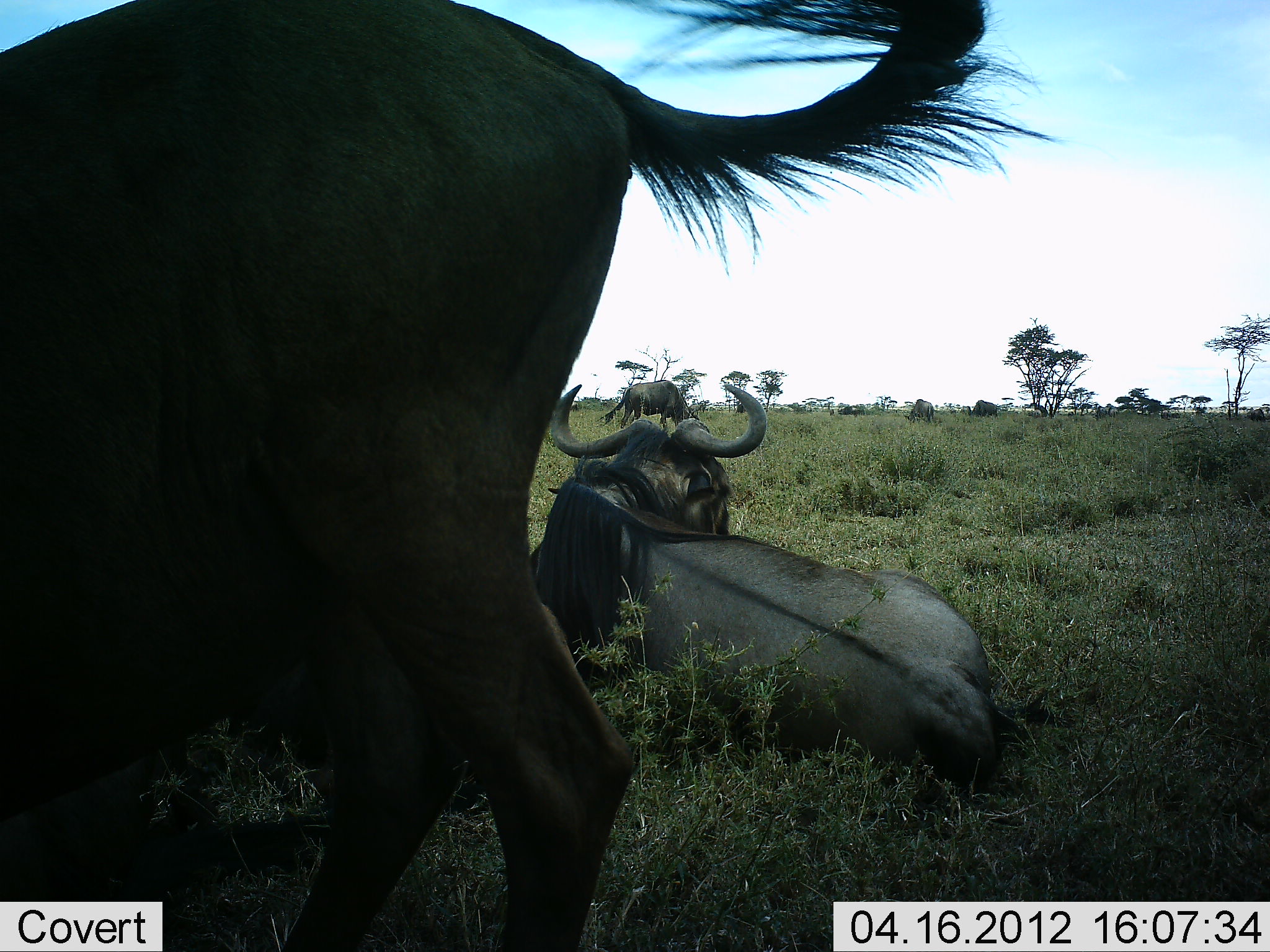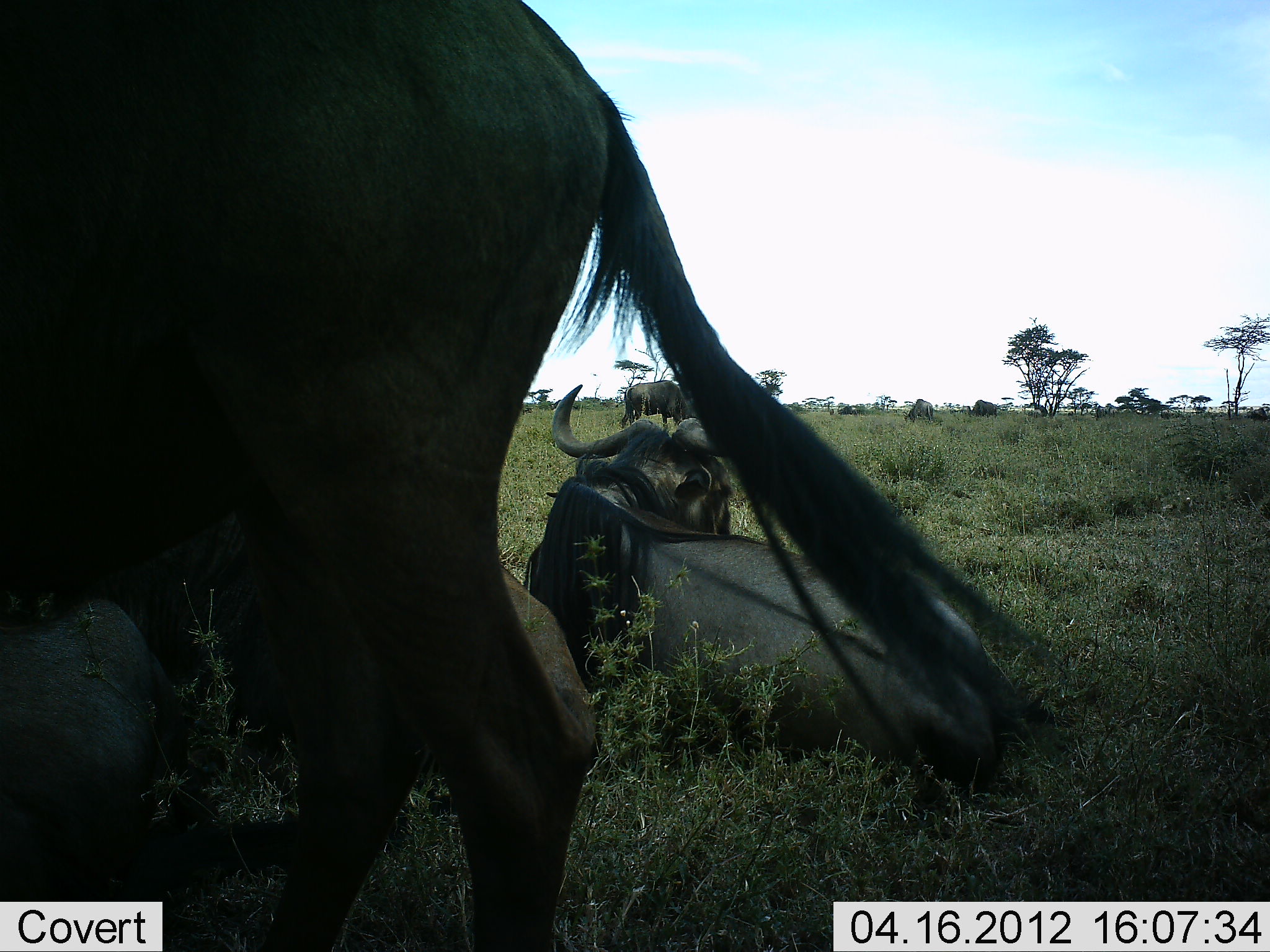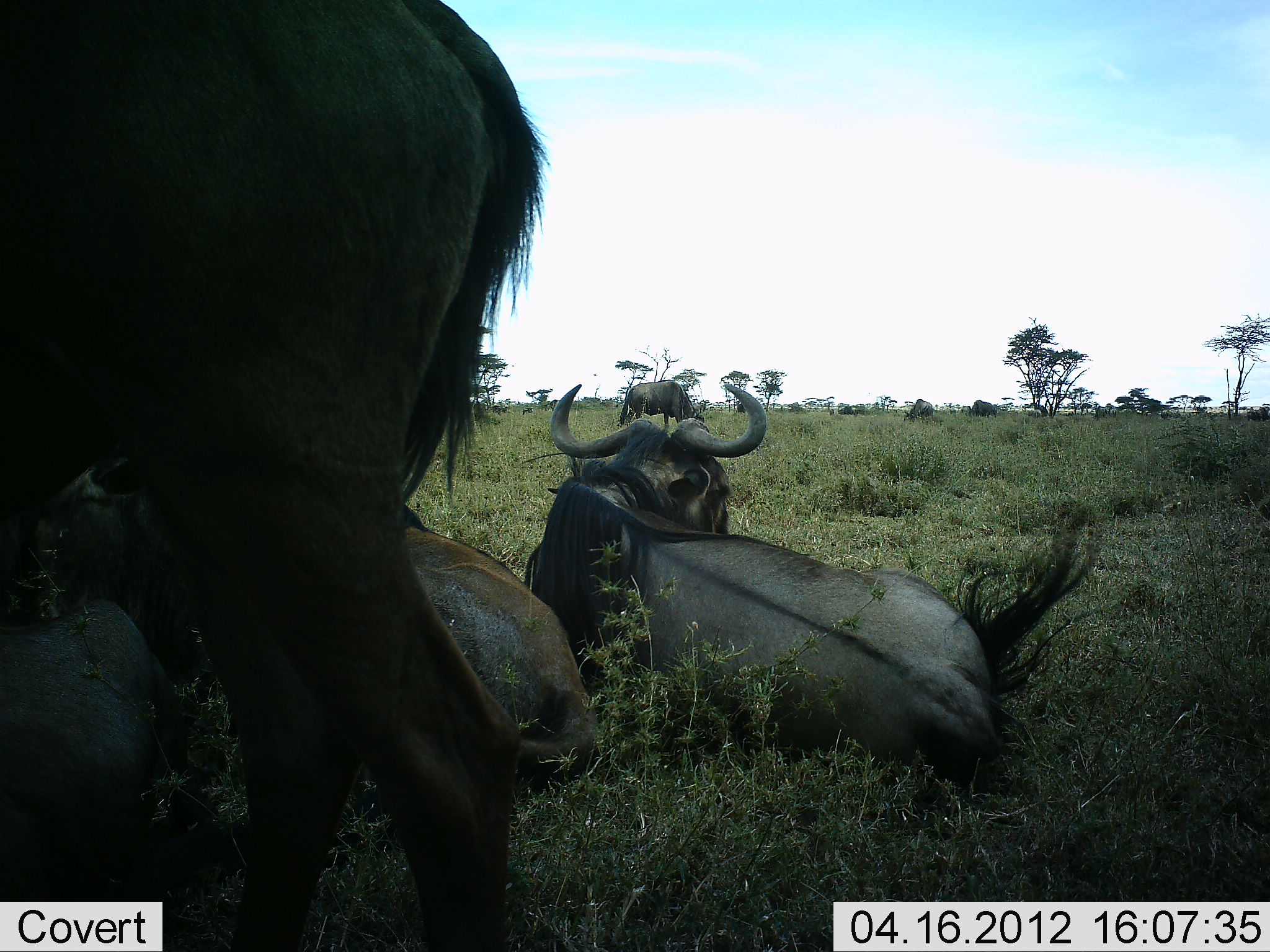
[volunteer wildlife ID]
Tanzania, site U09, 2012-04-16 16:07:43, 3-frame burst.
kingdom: Animalia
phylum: Chordata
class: Mammalia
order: Artiodactyla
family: Bovidae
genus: Connochaetes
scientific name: Connochaetes taurinus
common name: blue wildebeest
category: wildebeest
Wildebeest (blue wildebeest) (Connochaetes taurinus), count 6. Behavior (volunteer vote fractions): standing 93%, resting 100%, moving 20%, interacting 0%. Young present (vote fraction): 7%. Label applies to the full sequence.